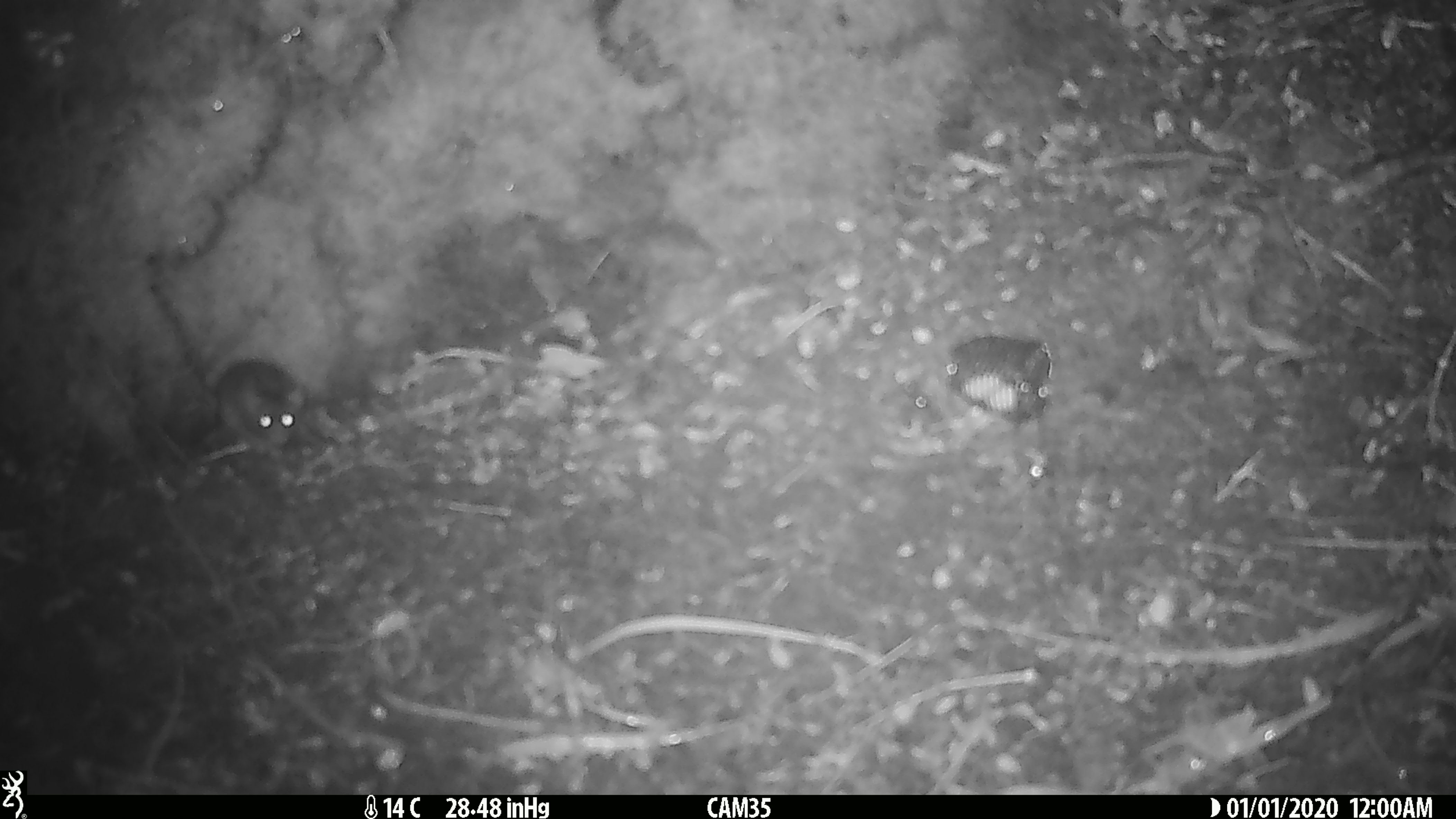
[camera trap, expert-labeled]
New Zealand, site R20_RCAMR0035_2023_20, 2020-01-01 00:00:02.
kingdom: Animalia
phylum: Chordata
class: Mammalia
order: Rodentia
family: Muridae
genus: Mus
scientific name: Mus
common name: mouse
Mouse (Mus).